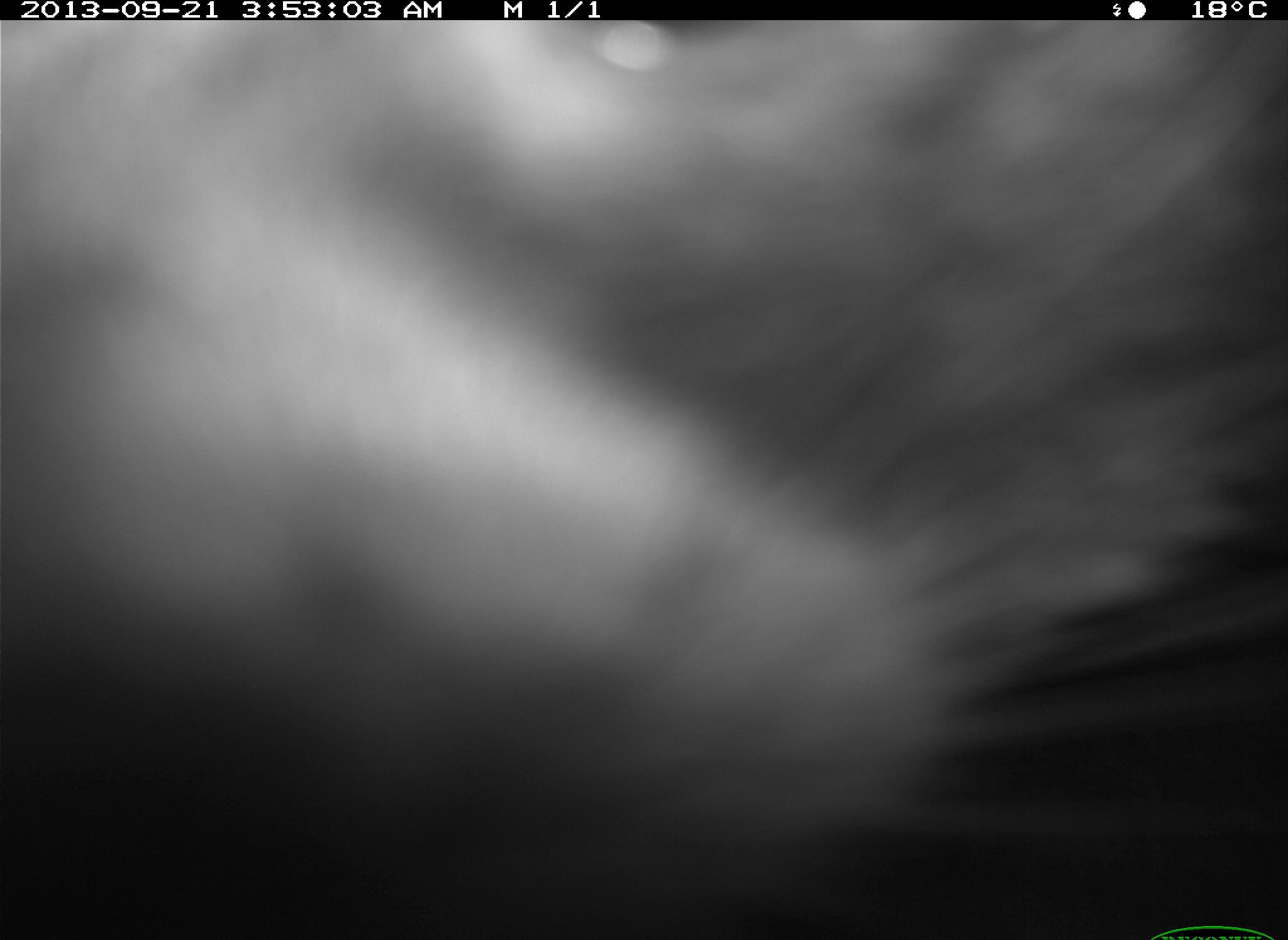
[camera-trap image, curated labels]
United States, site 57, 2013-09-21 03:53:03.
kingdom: Animalia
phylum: Chordata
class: Mammalia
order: Carnivora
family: Procyonidae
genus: Procyon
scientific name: Procyon lotor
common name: raccoon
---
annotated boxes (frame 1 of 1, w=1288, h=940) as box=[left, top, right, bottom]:
raccoon: box=[2, 17, 1287, 884]